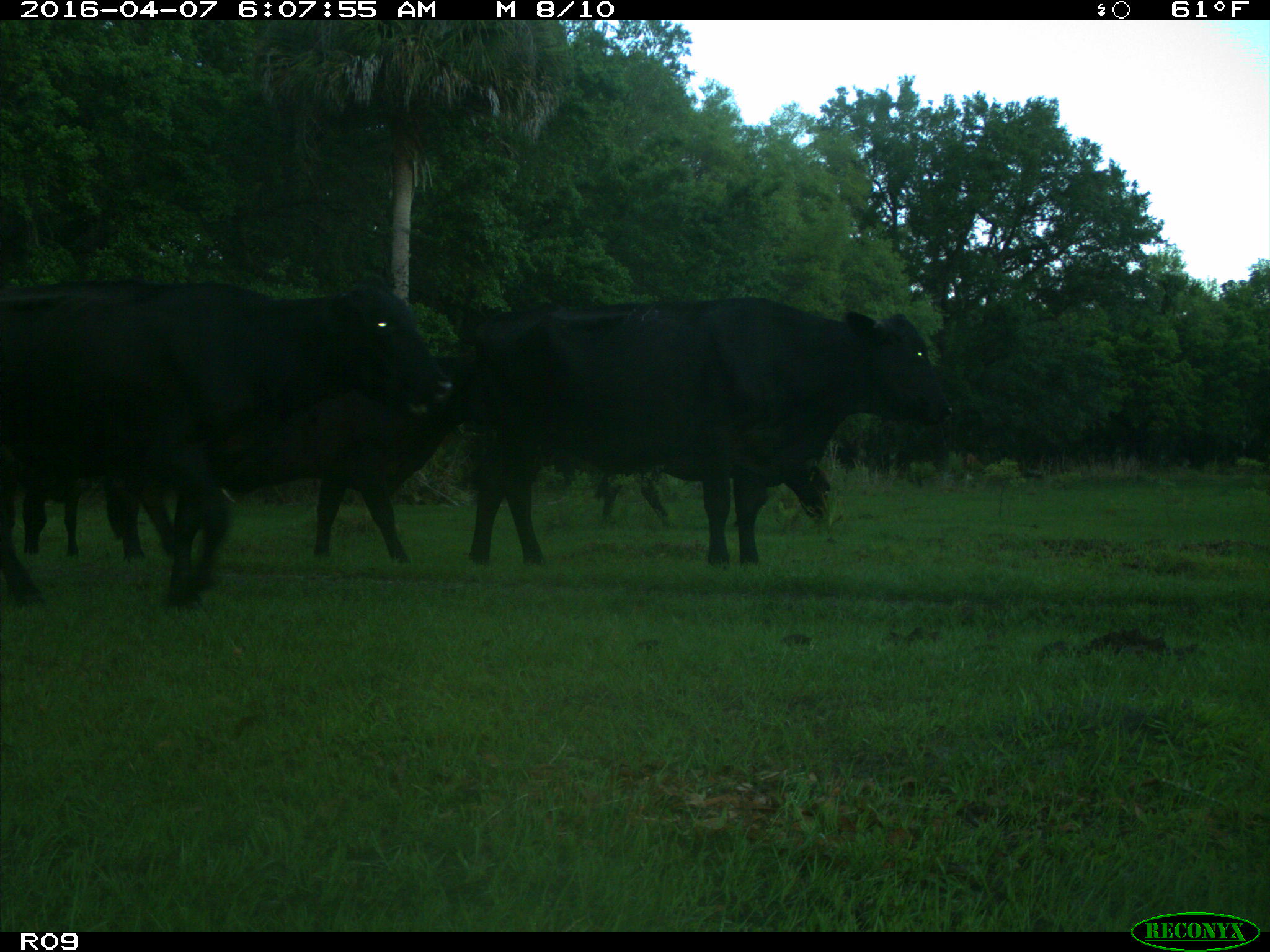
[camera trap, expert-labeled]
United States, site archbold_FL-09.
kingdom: Animalia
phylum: Chordata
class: Mammalia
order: Artiodactyla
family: Bovidae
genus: Bos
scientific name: Bos taurus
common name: domestic cow